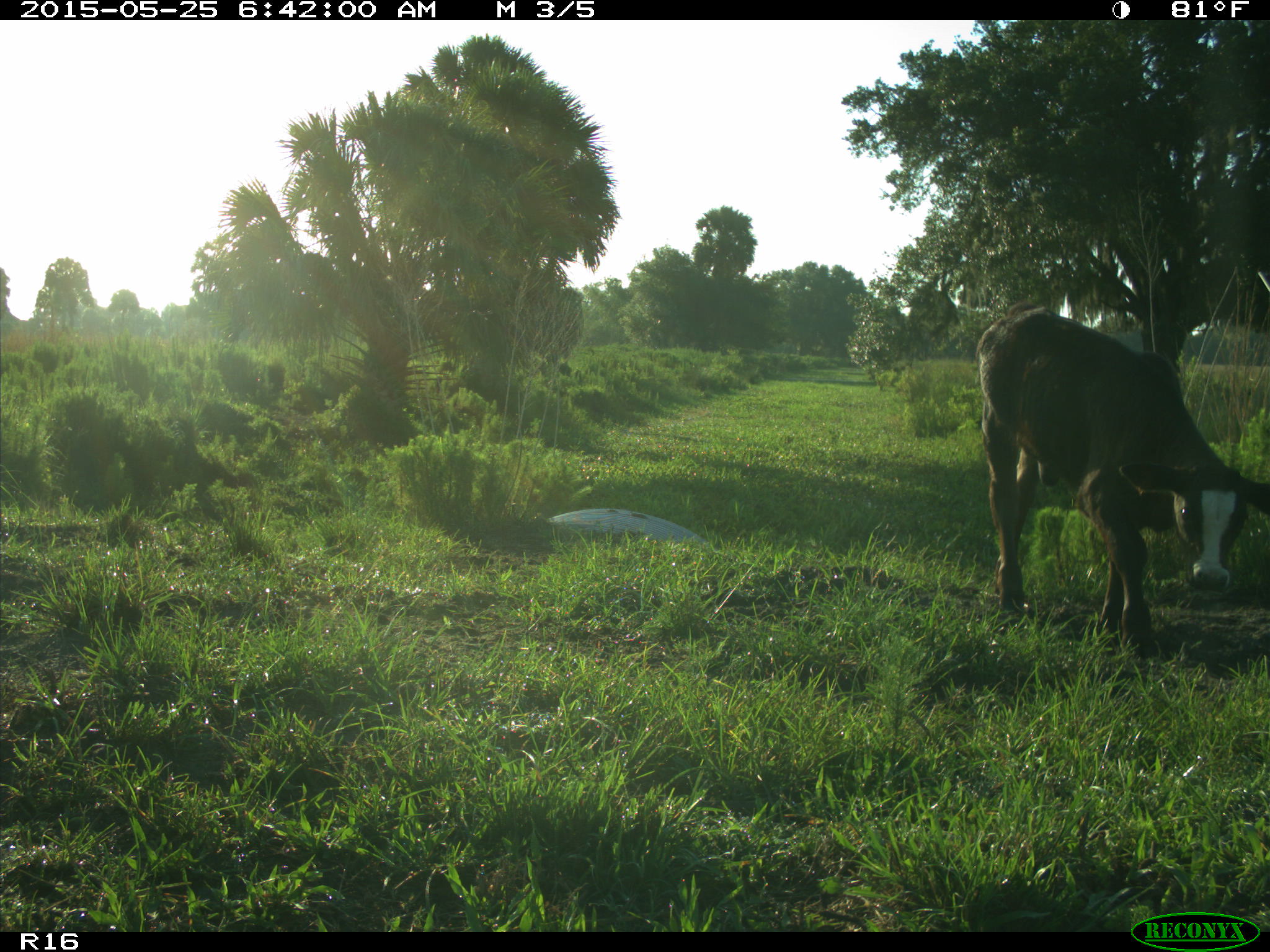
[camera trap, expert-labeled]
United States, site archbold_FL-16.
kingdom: Animalia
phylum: Chordata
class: Mammalia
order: Artiodactyla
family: Bovidae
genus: Bos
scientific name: Bos taurus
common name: domestic cow